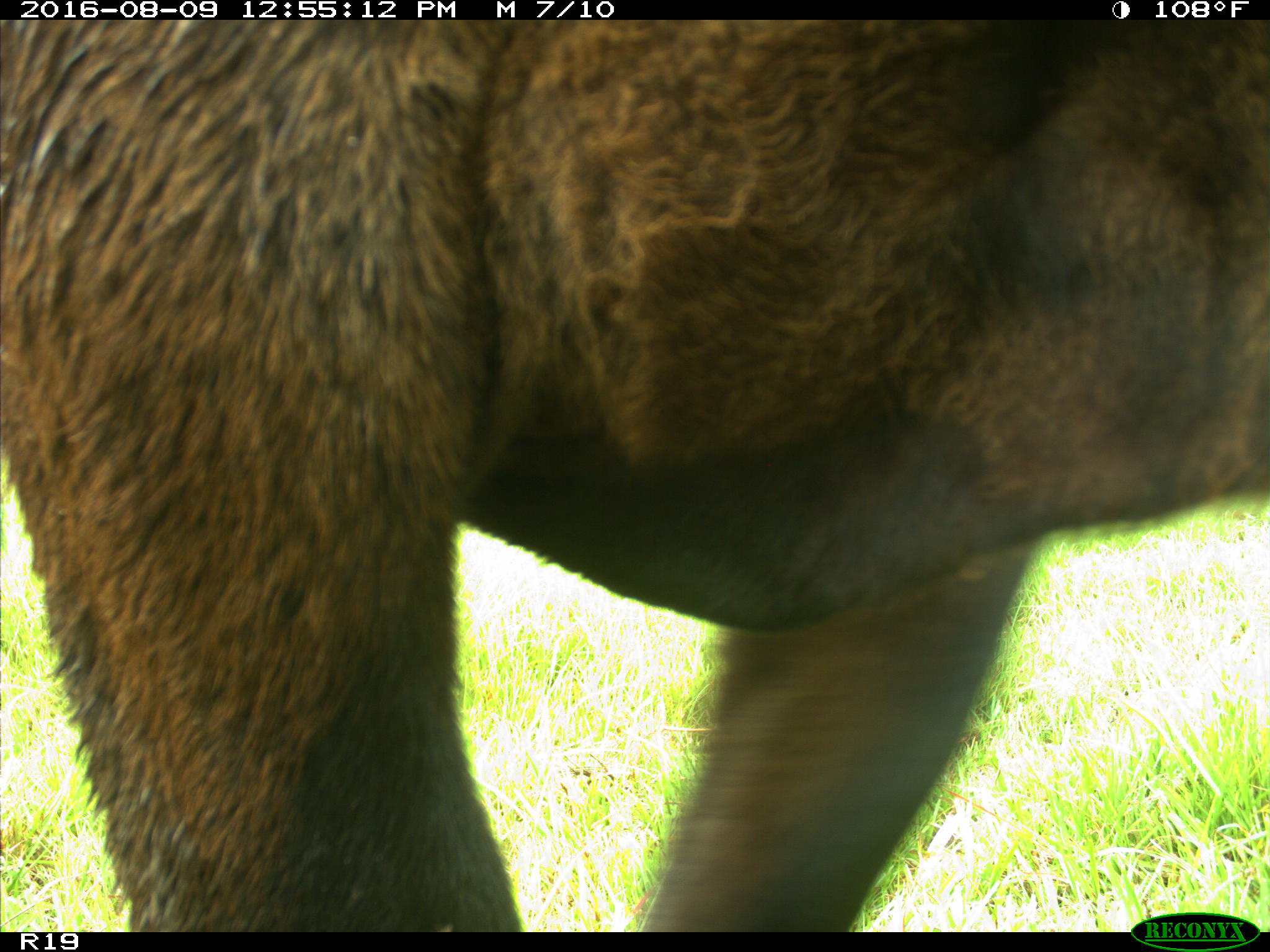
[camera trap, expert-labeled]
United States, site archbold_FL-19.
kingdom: Animalia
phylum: Chordata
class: Mammalia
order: Artiodactyla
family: Bovidae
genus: Bos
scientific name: Bos taurus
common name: domestic cow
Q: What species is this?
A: Bos taurus (domestic cow).